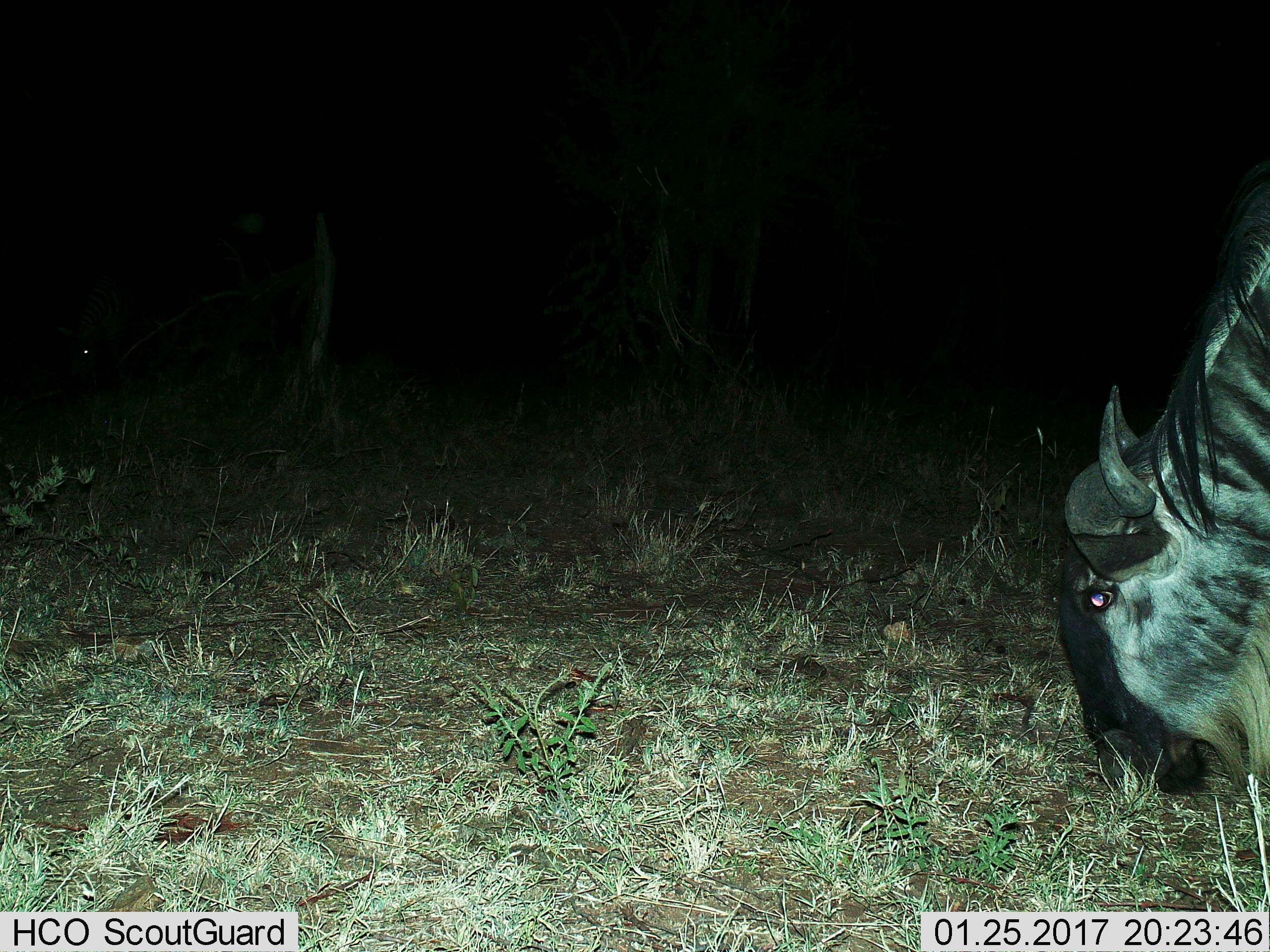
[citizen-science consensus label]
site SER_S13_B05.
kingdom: Animalia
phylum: Chordata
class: Mammalia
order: Artiodactyla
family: Bovidae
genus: Connochaetes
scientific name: Connochaetes taurinus taurinus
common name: blue wildebeest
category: wildebeestblue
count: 1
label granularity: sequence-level